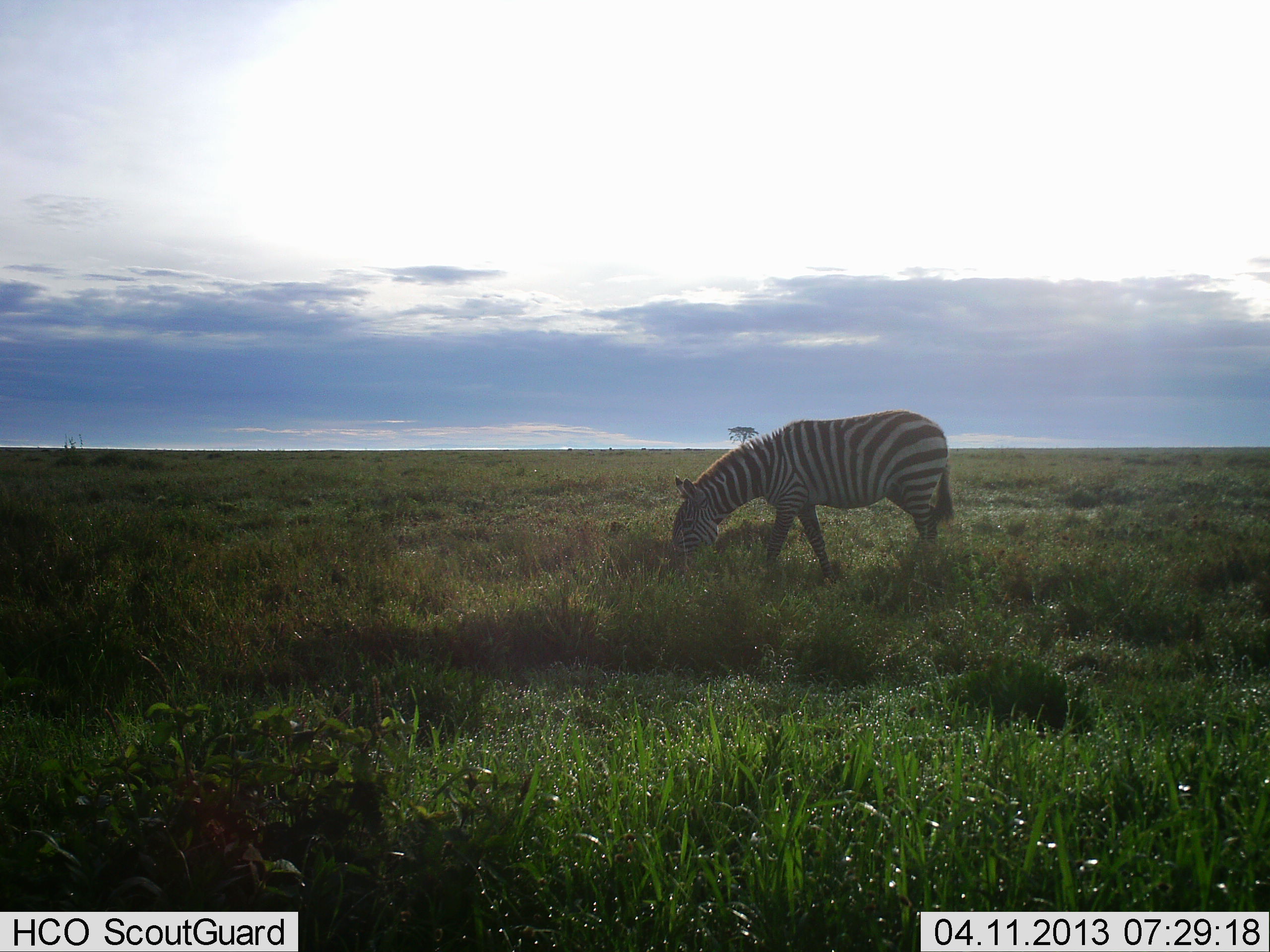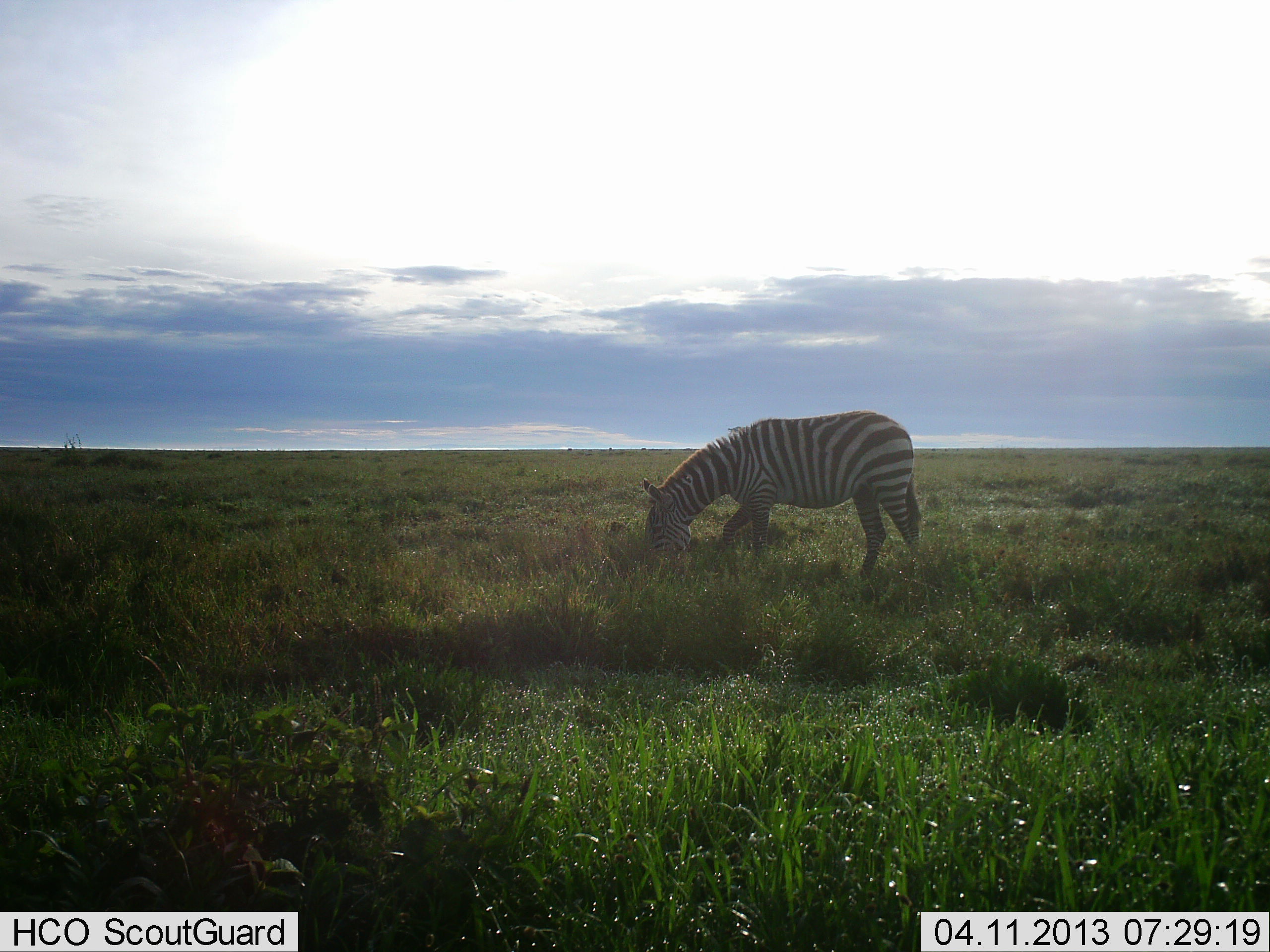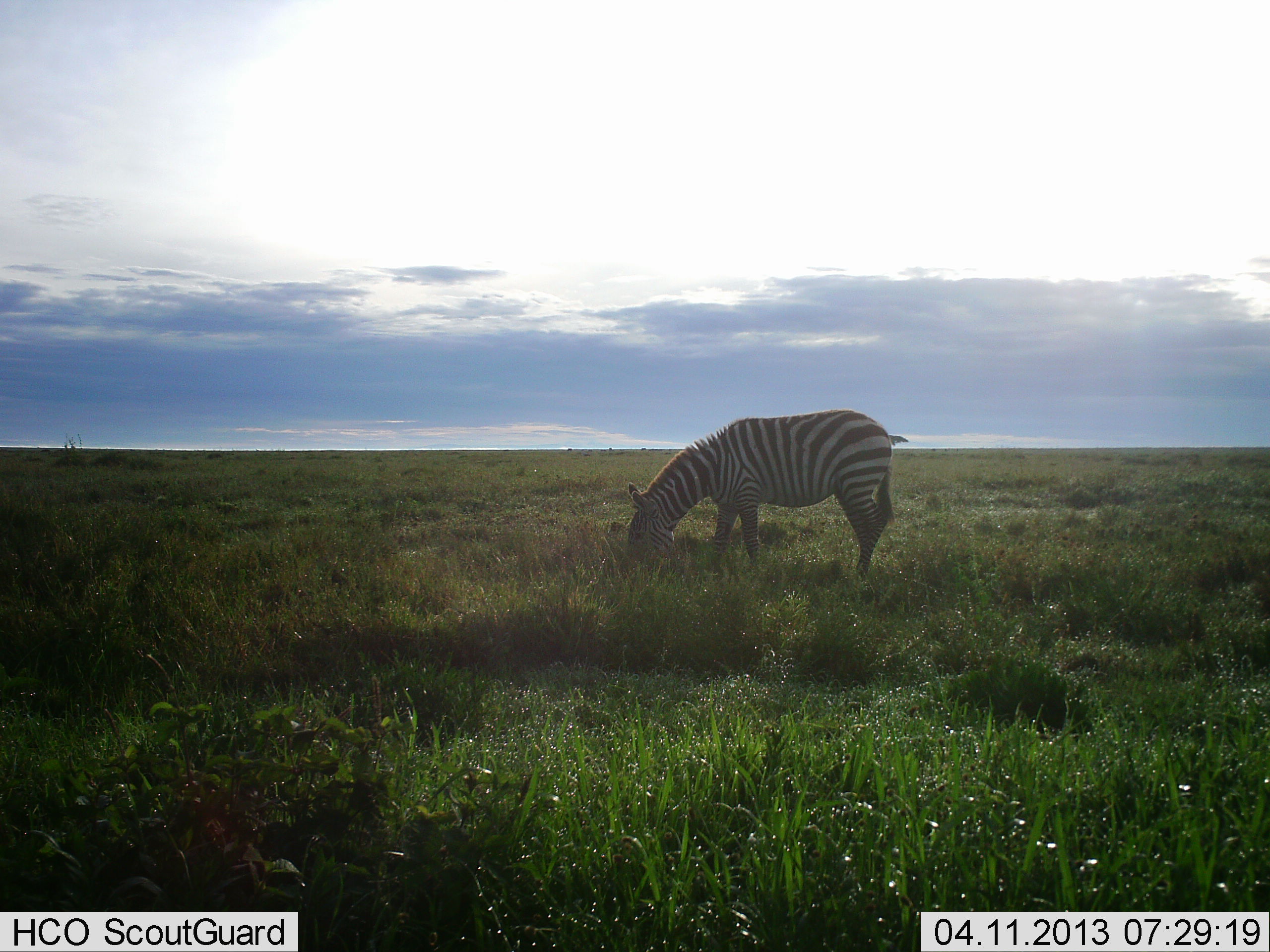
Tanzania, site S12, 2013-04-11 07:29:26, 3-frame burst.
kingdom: Animalia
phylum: Chordata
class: Mammalia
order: Perissodactyla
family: Equidae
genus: Equus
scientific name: Equus quagga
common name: plains zebra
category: zebra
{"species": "zebra (plains zebra) (Equus quagga)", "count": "1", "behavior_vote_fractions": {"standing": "17%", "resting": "0%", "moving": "17%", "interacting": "0%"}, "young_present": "0%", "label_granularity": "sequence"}